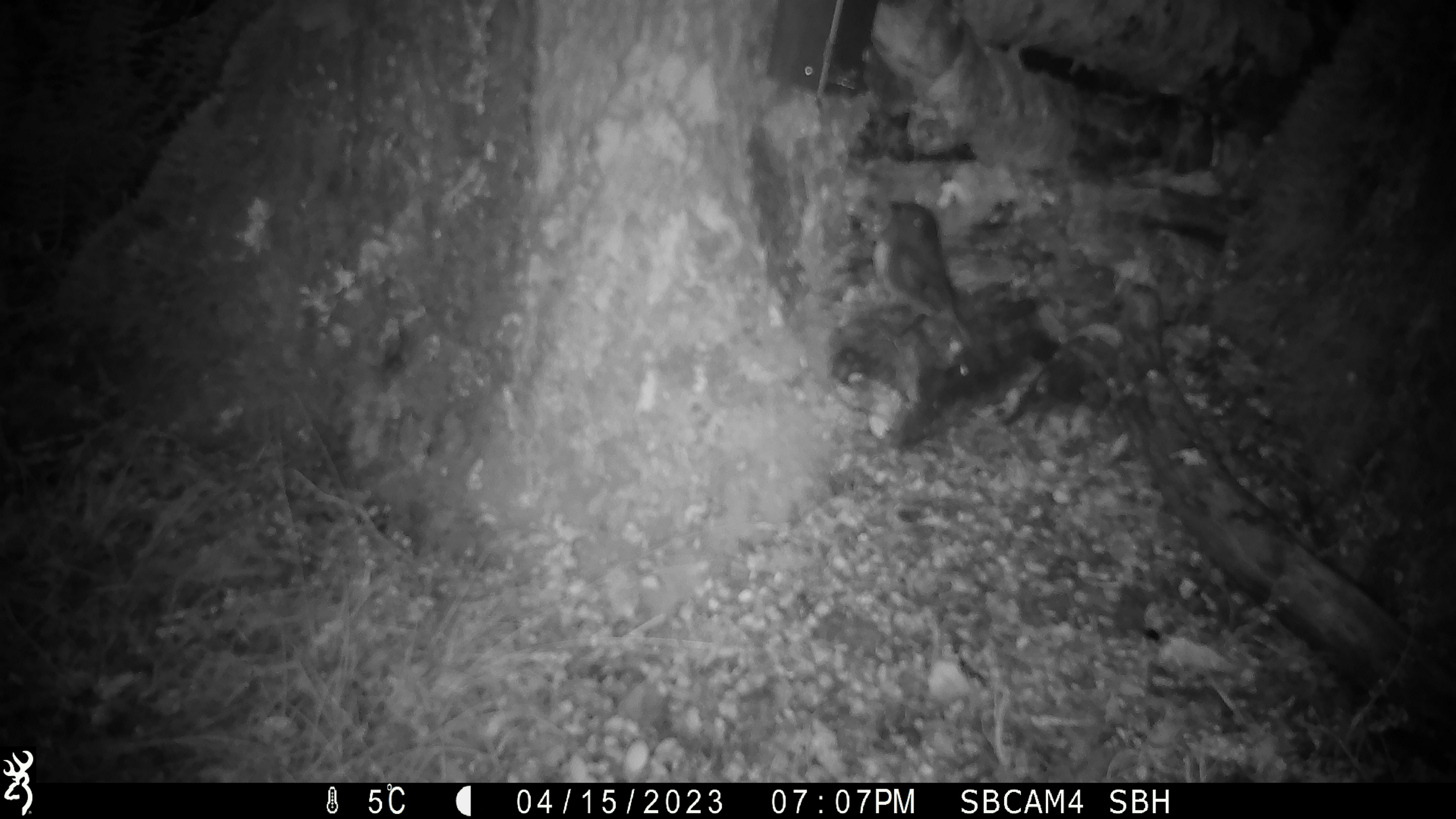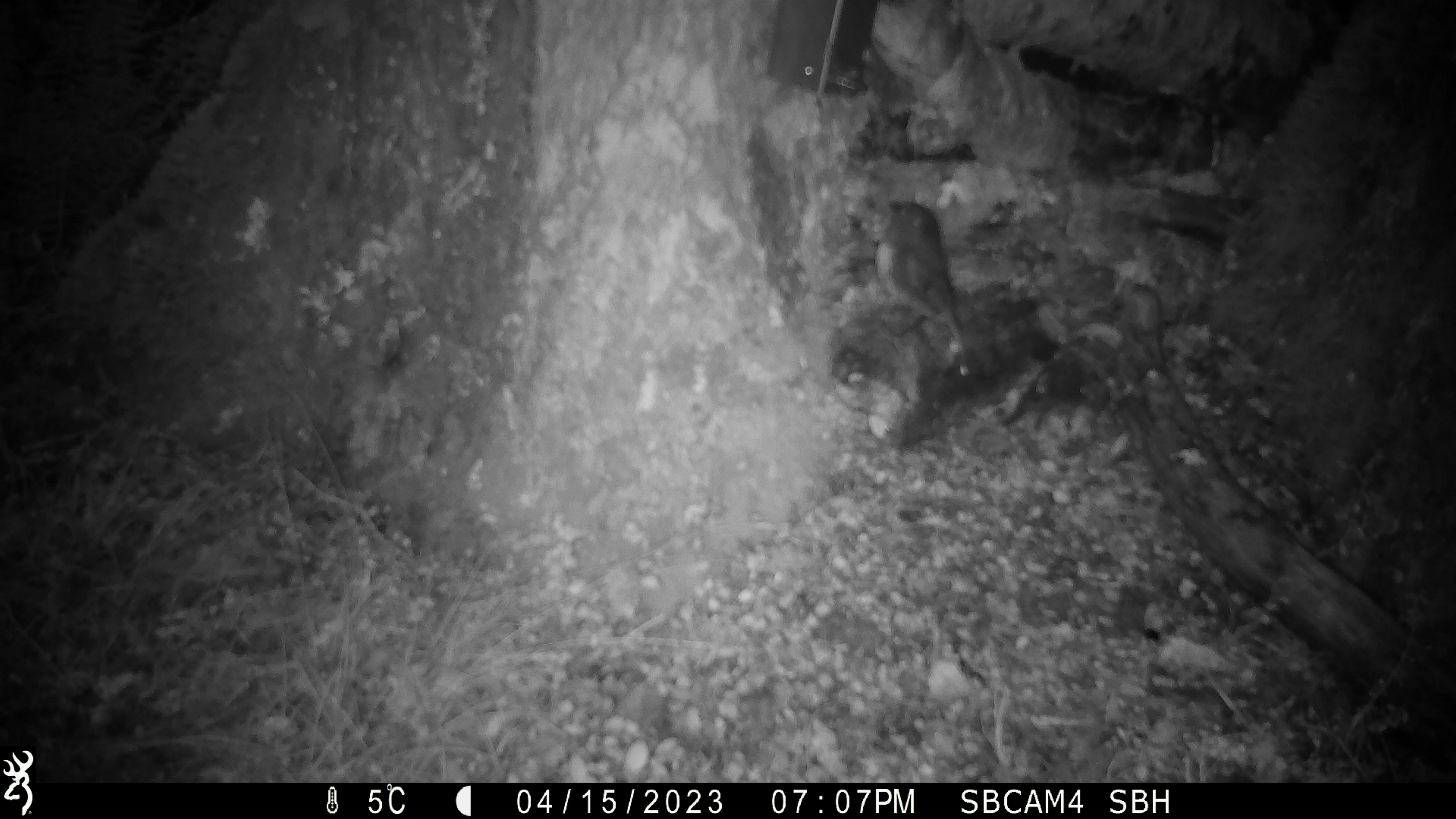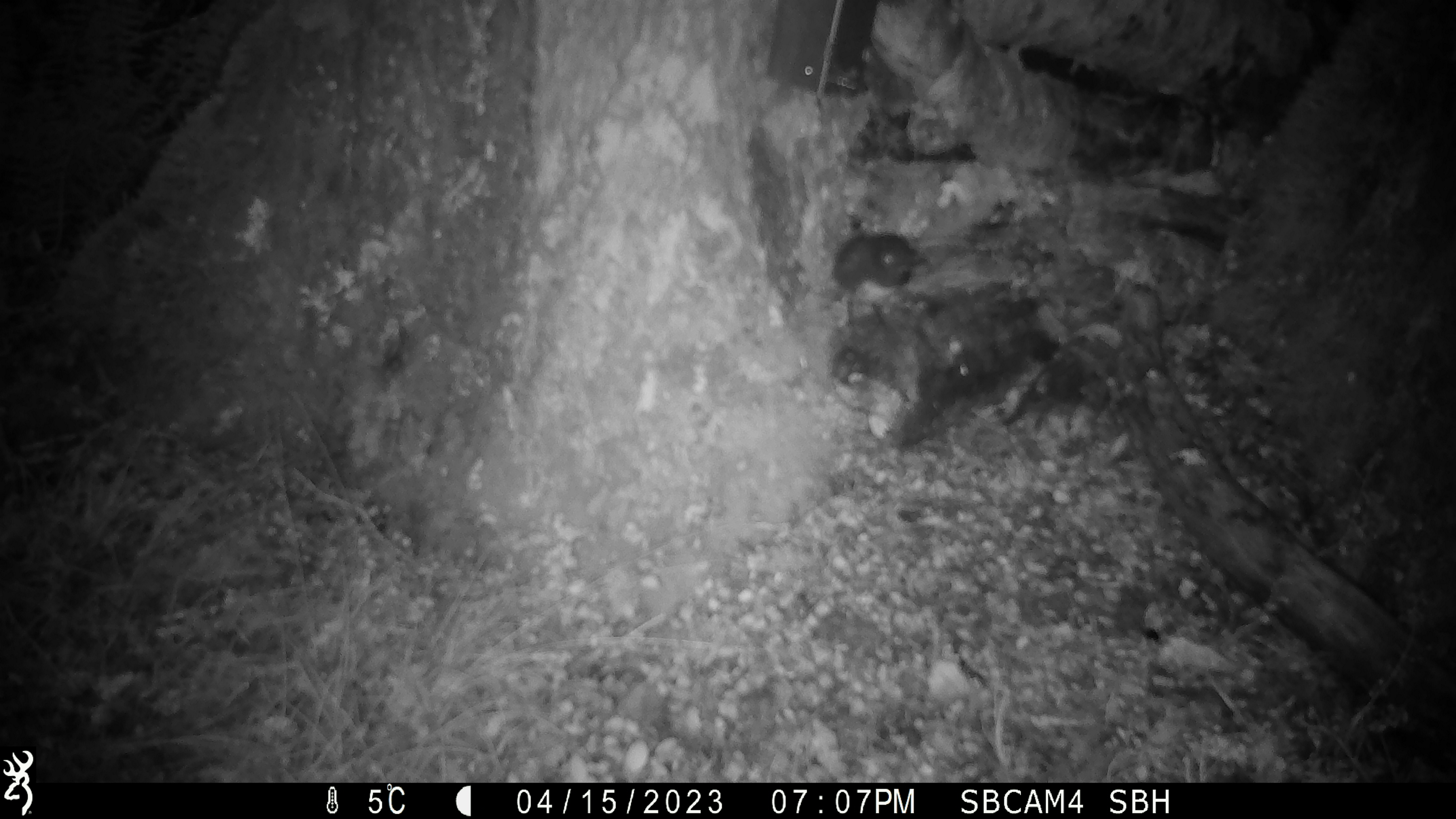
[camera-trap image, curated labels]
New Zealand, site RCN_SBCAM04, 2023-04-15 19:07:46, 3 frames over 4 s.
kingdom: Animalia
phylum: Chordata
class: Aves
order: Passeriformes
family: Petroicidae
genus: Petroica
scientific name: Petroica australis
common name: new zealand robin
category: robin